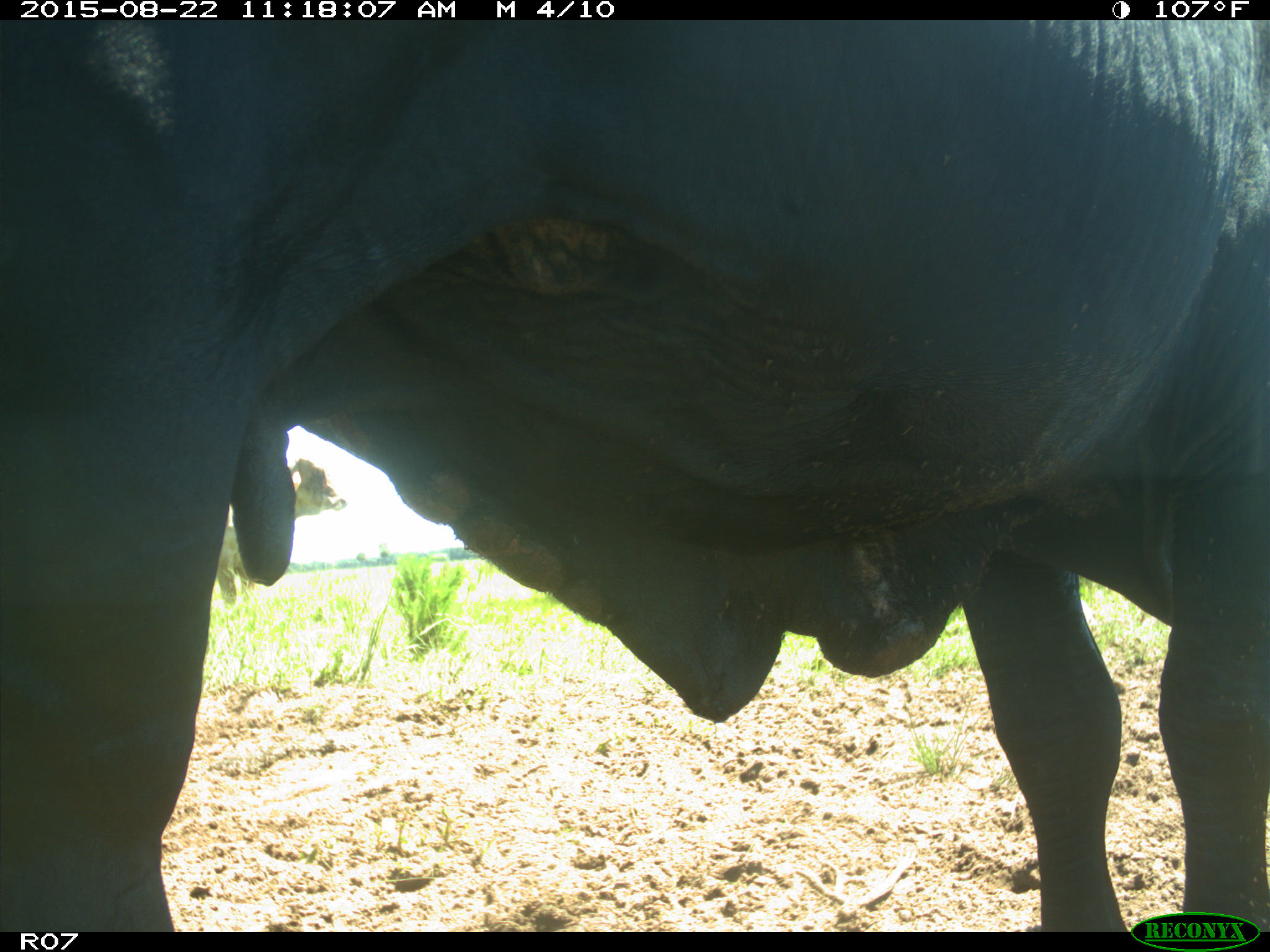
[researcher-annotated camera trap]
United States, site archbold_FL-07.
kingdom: Animalia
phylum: Chordata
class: Mammalia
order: Artiodactyla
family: Bovidae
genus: Bos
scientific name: Bos taurus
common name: domestic cow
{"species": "Bos taurus (domestic cow)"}